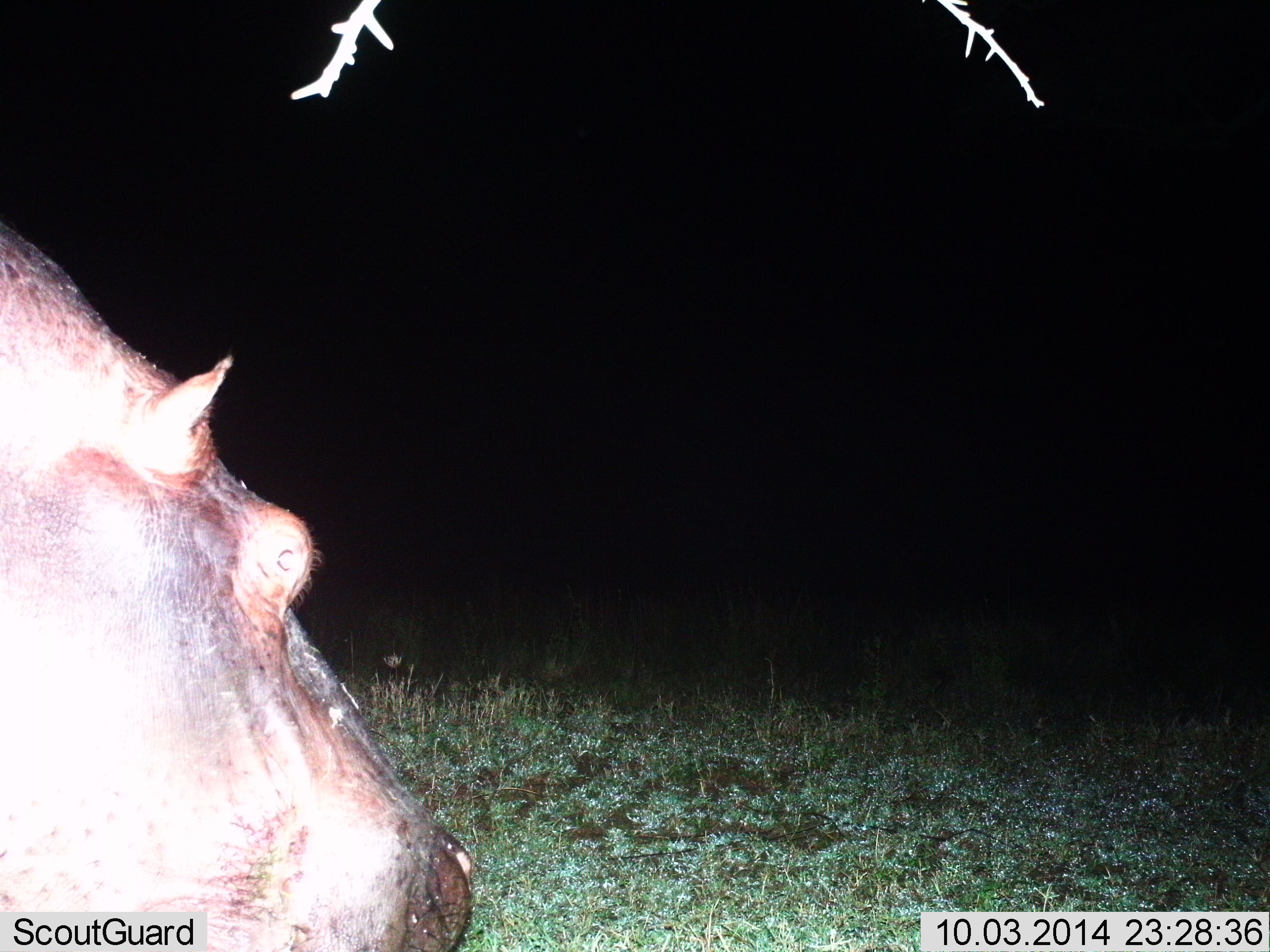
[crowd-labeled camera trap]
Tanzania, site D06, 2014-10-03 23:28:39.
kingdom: Animalia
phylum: Chordata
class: Mammalia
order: Artiodactyla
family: Hippopotamidae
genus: Hippopotamus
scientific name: Hippopotamus amphibius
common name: hippopotamus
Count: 1.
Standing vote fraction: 60%.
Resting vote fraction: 0%.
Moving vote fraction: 40%.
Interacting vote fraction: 0%.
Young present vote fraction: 0%.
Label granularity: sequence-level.